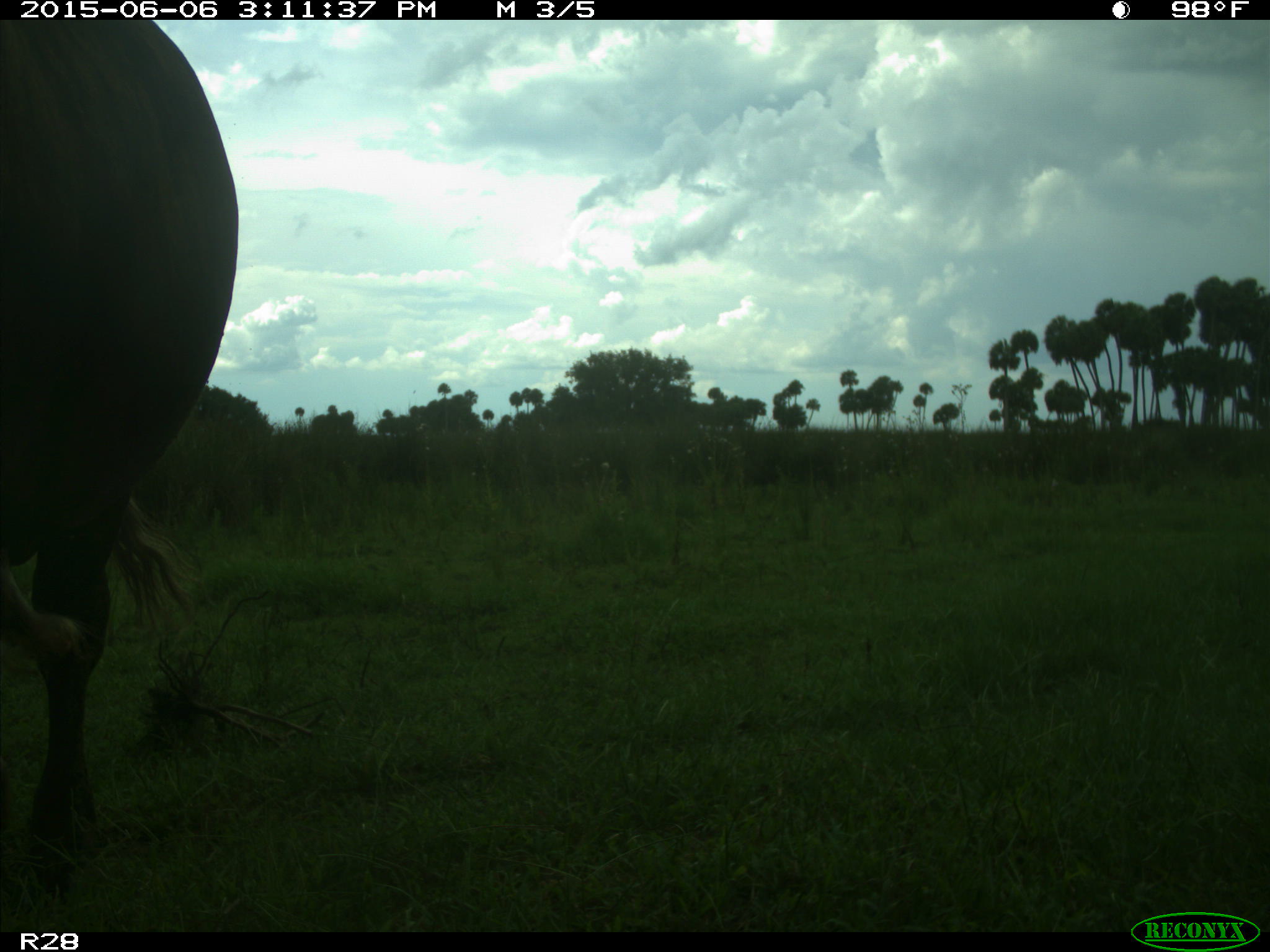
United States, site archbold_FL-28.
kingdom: Animalia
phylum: Chordata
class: Mammalia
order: Artiodactyla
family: Bovidae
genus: Bos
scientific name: Bos taurus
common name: domestic cow